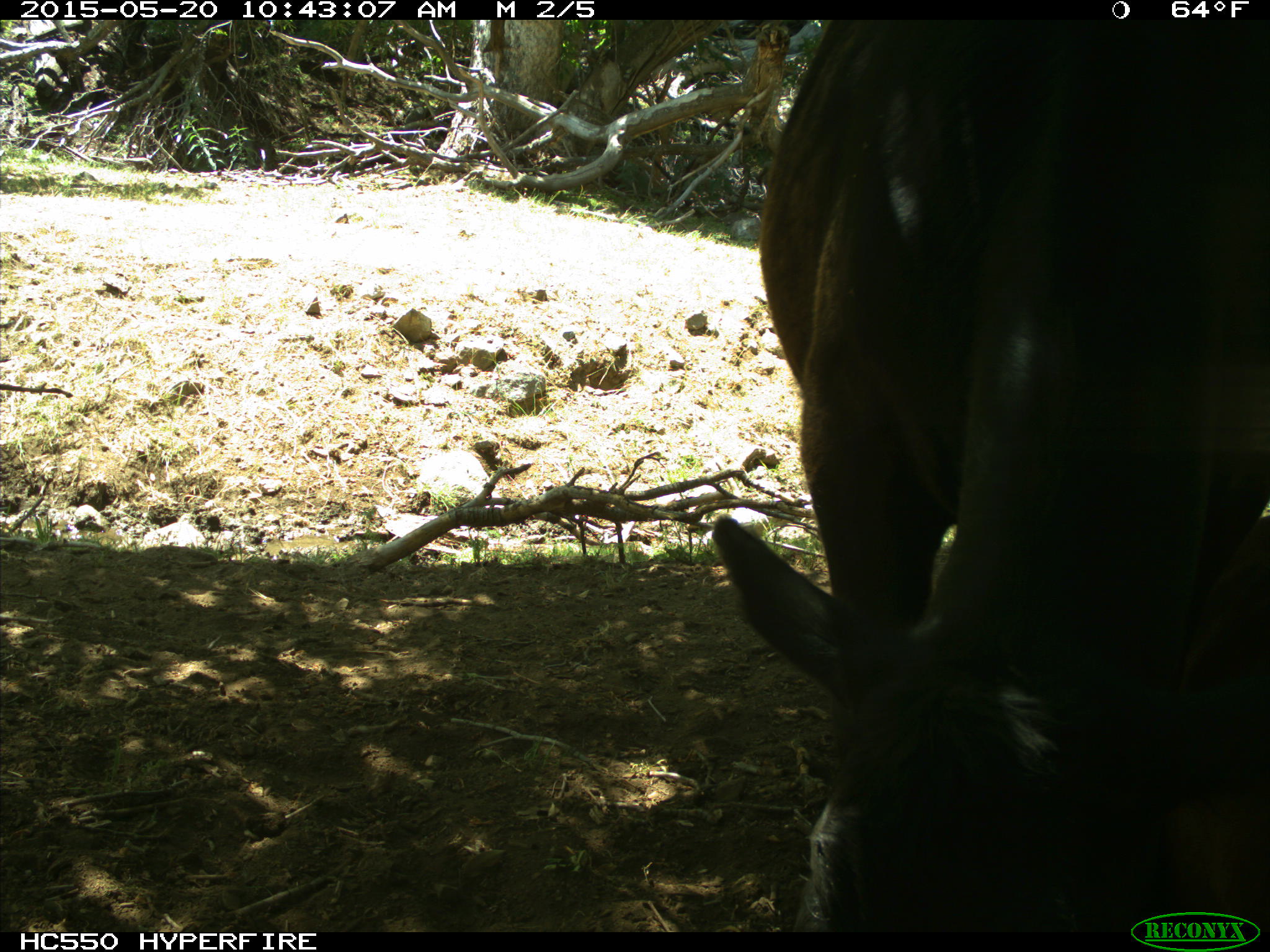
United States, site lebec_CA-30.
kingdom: Animalia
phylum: Chordata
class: Mammalia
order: Artiodactyla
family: Bovidae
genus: Bos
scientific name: Bos taurus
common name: domestic cow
Bos taurus (domestic cow).